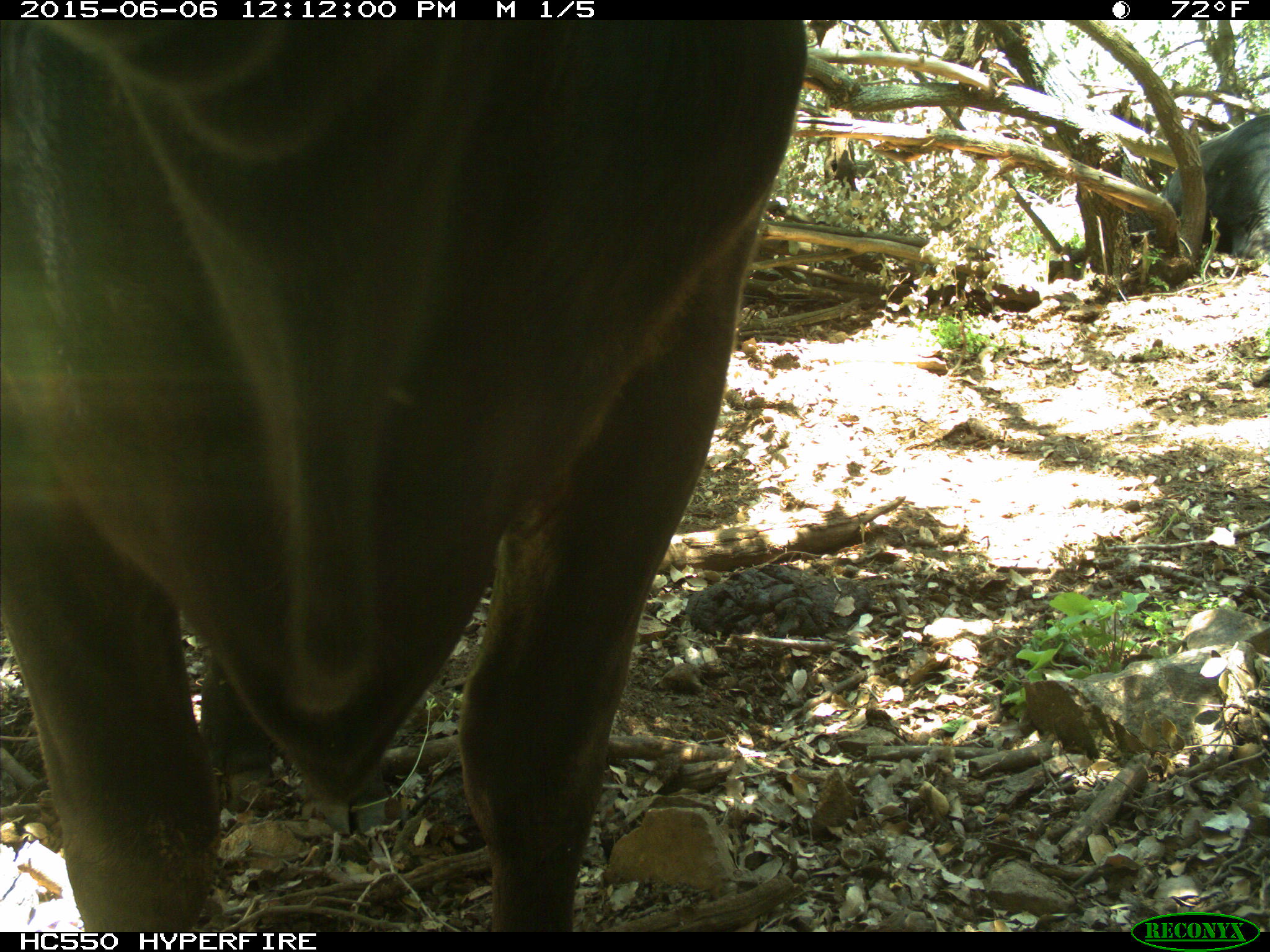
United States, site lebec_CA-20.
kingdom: Animalia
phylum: Chordata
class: Mammalia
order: Artiodactyla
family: Bovidae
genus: Bos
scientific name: Bos taurus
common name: domestic cow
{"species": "Bos taurus (domestic cow)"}